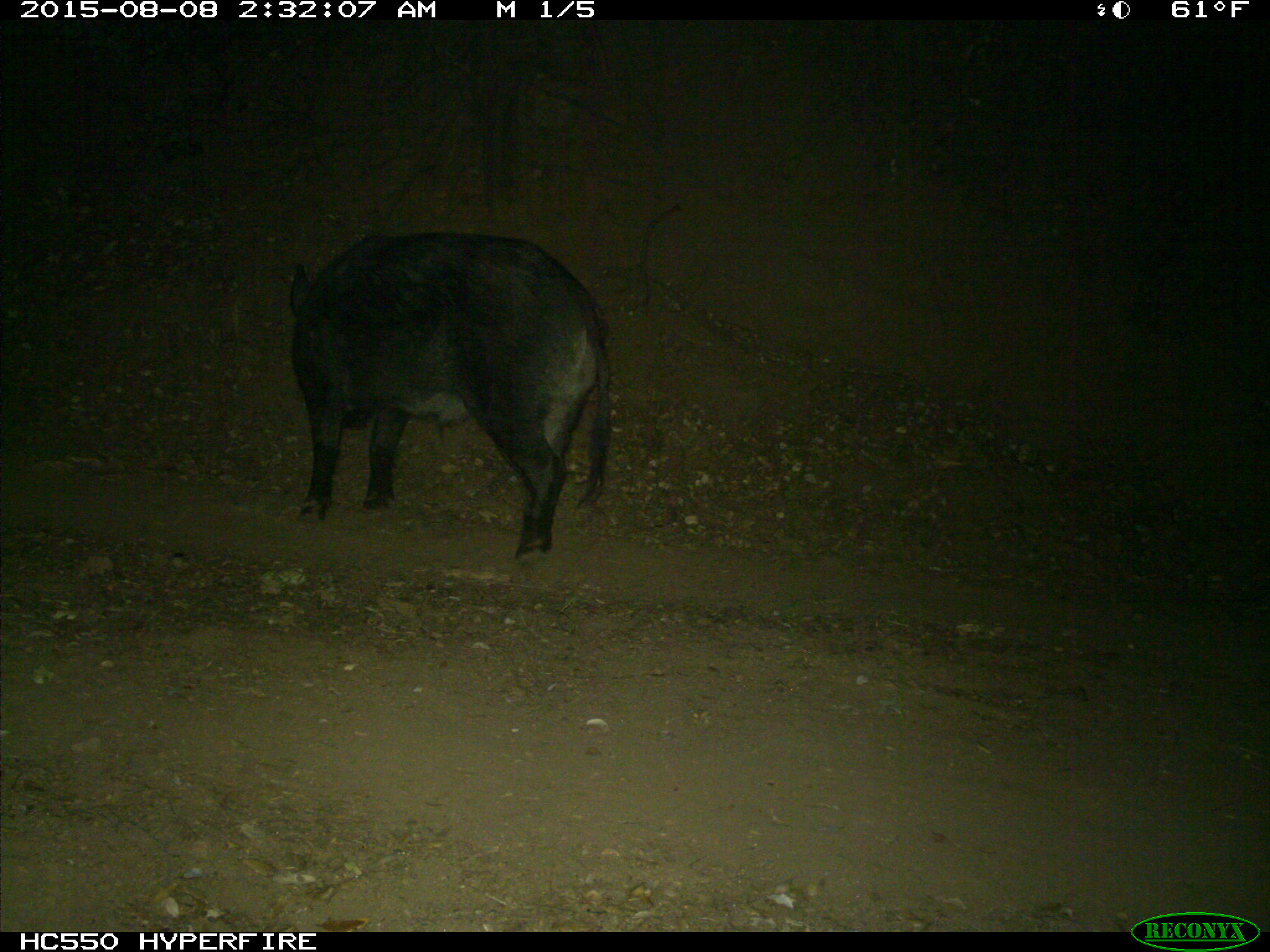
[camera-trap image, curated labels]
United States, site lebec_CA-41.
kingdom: Animalia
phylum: Chordata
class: Mammalia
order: Artiodactyla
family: Suidae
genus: Sus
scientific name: Sus scrofa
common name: wild boar